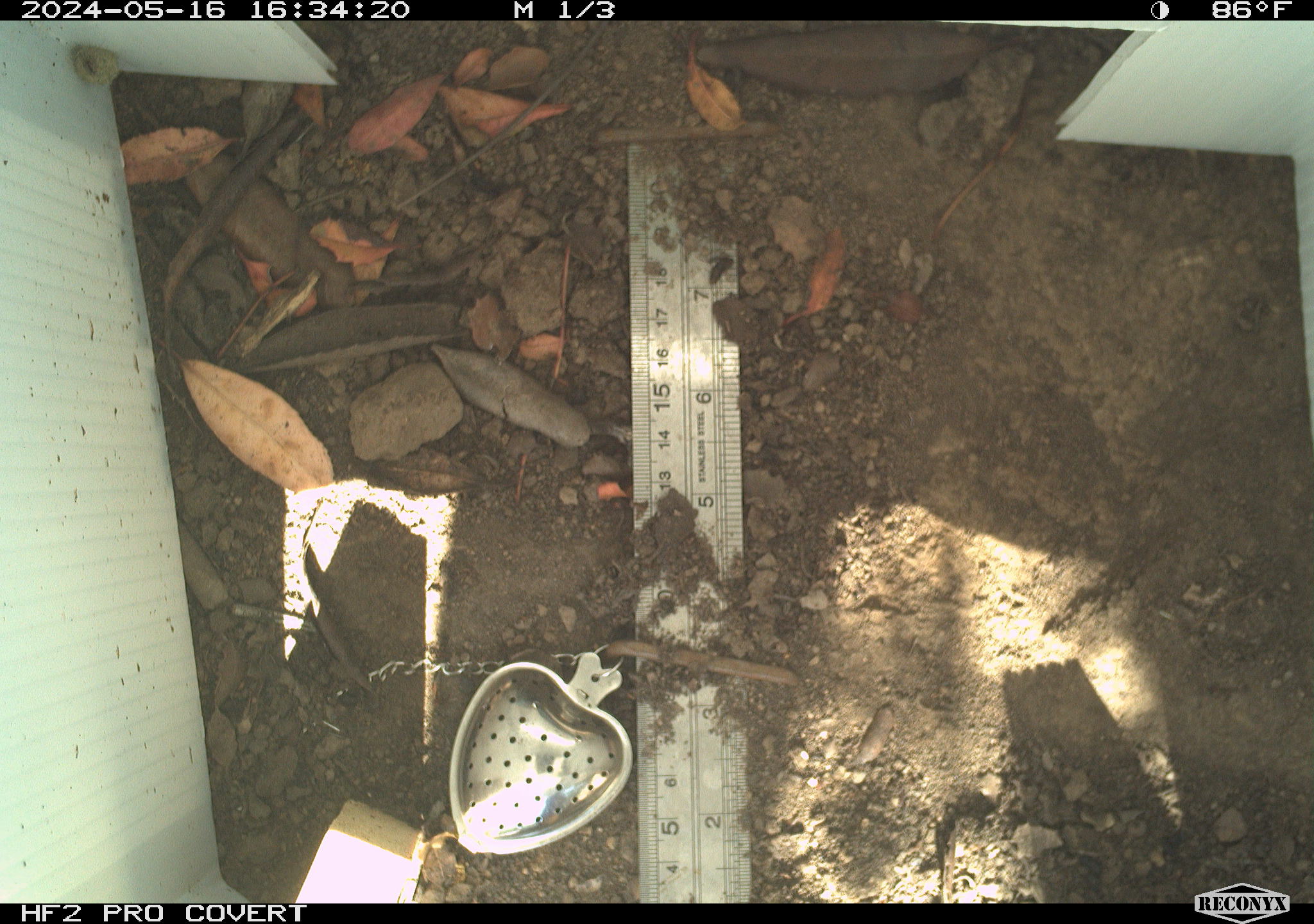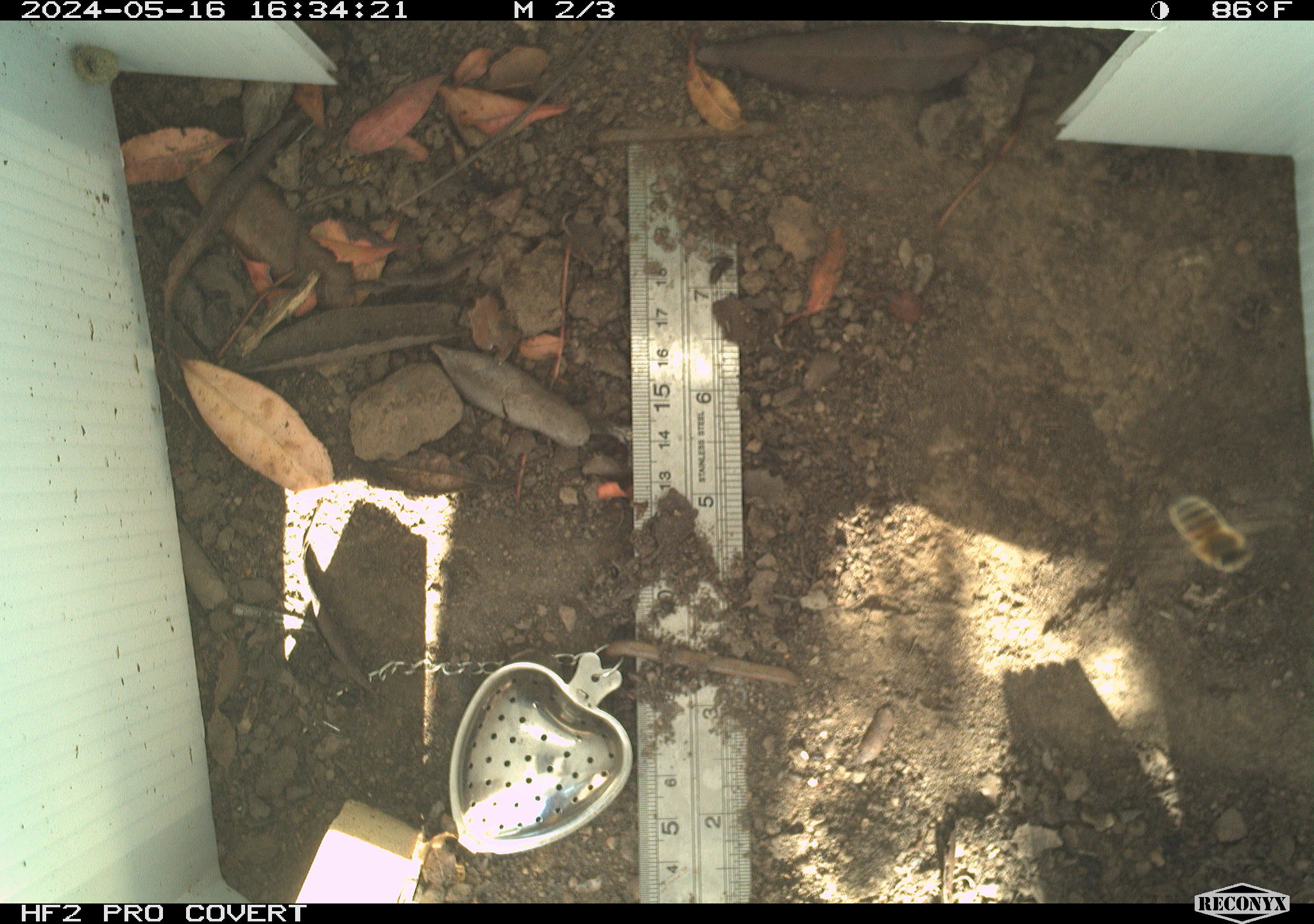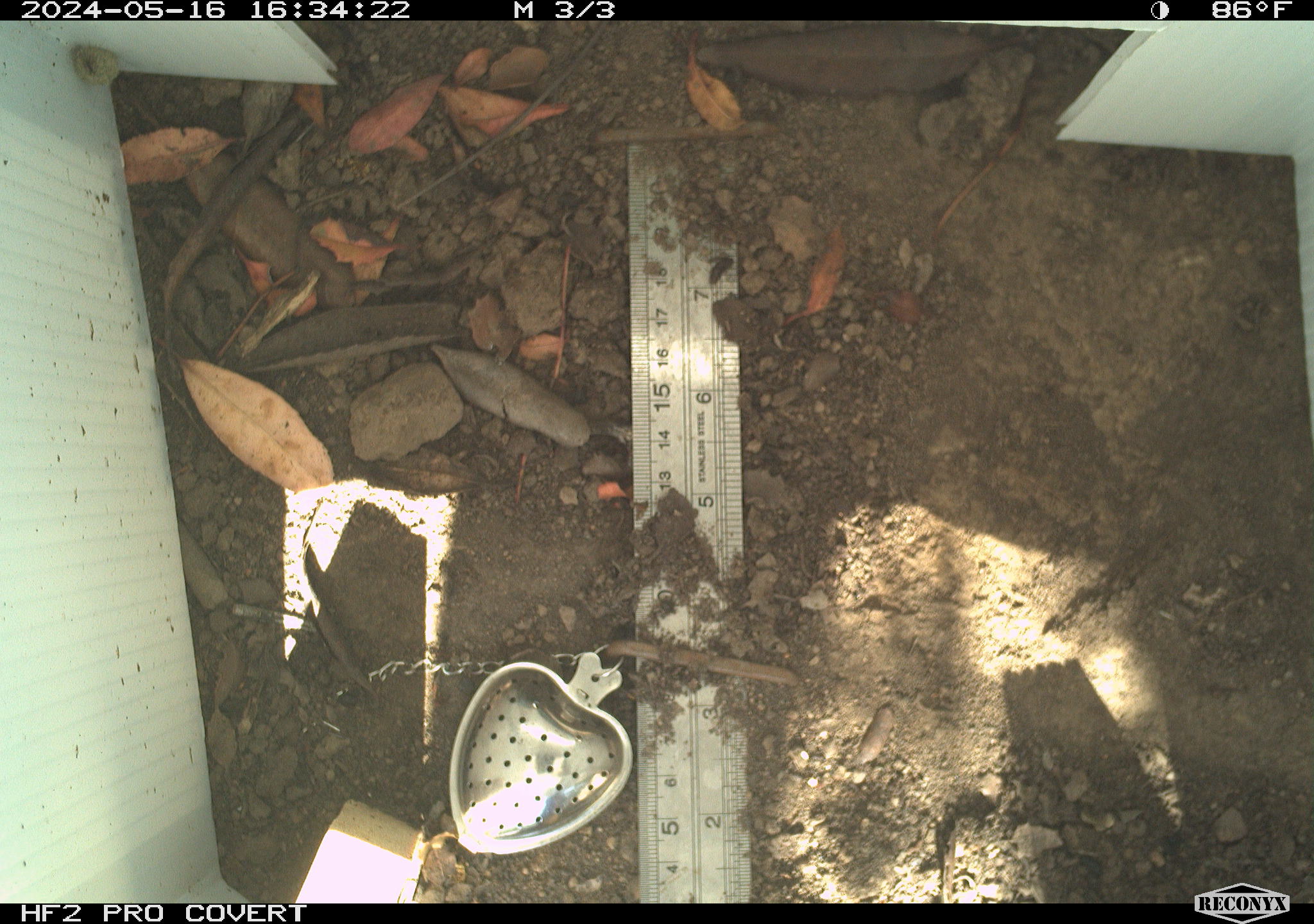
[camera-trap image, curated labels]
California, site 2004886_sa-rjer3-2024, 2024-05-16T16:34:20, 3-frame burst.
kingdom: Animalia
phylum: Arthropoda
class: Insecta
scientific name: Insecta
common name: insect